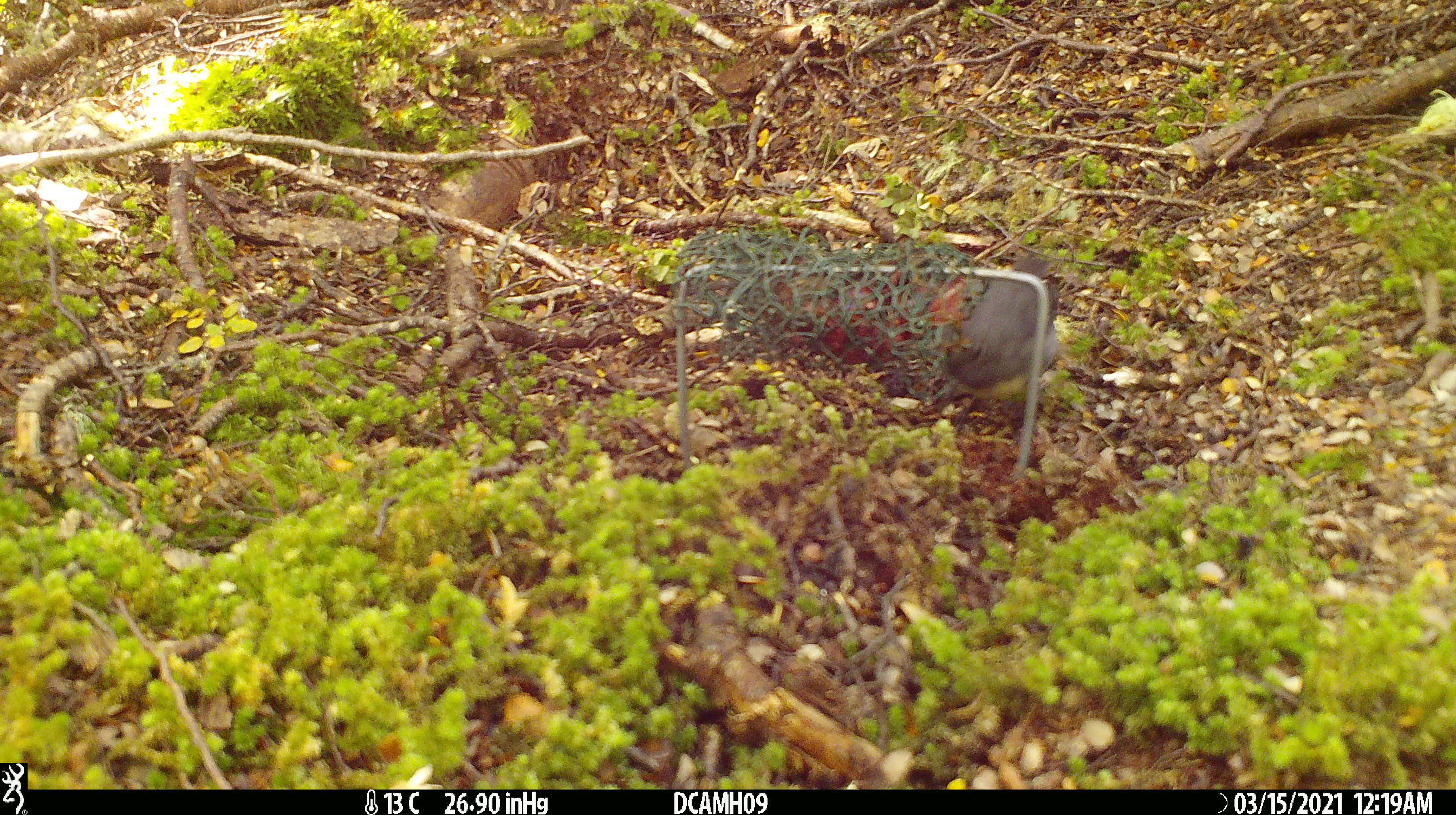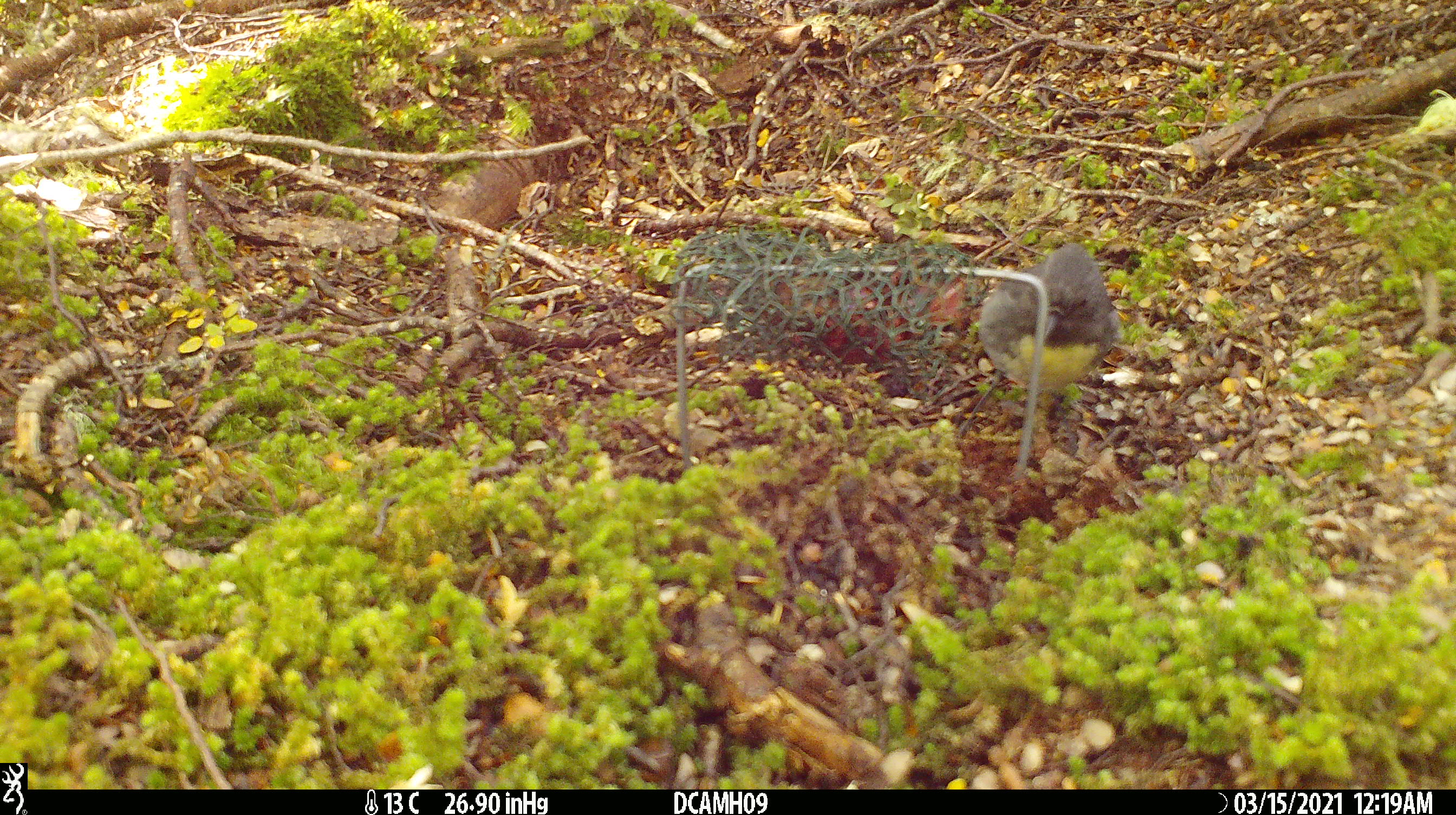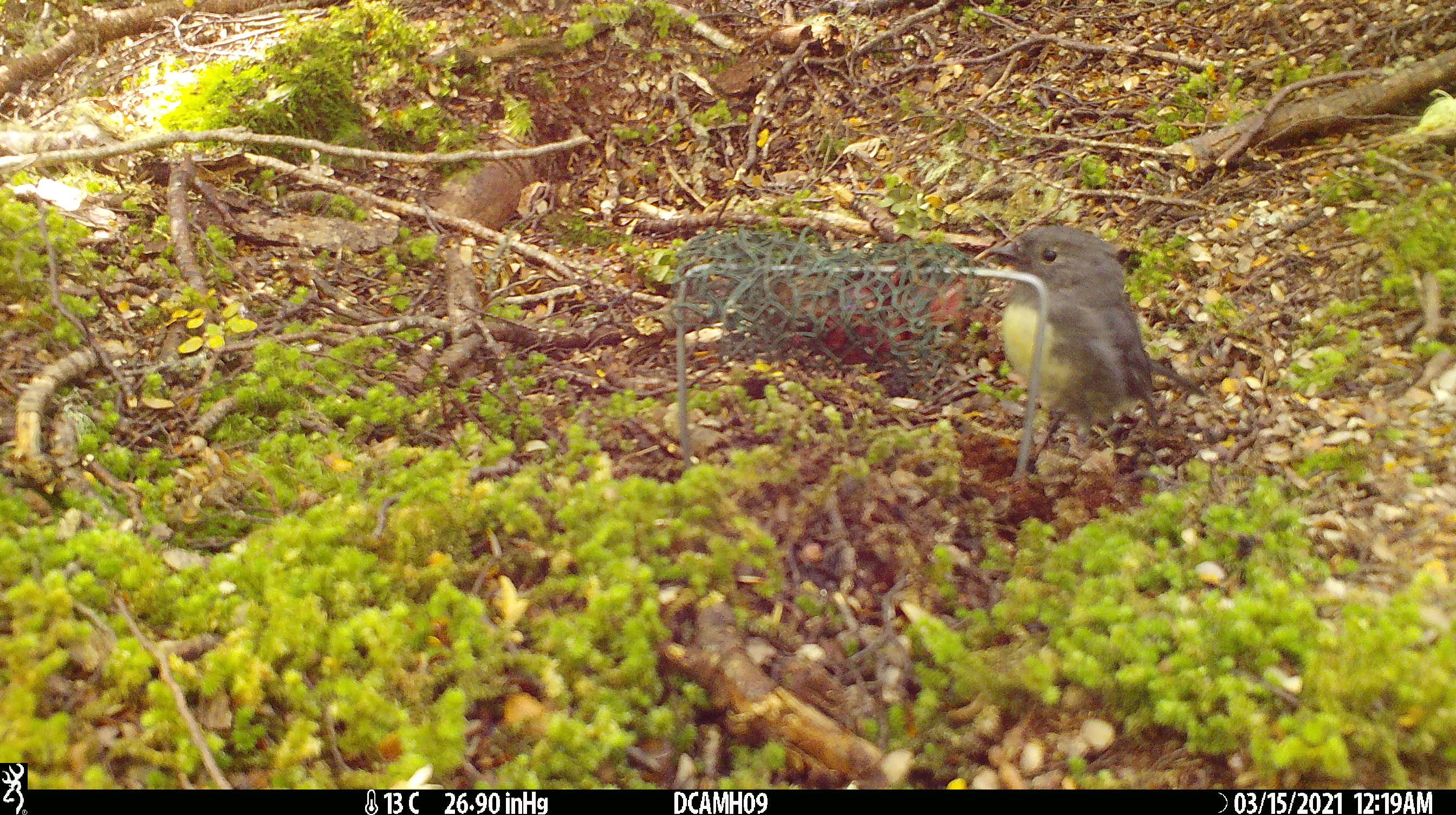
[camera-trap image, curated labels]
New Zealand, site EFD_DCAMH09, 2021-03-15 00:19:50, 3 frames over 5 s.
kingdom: Animalia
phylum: Chordata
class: Aves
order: Passeriformes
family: Petroicidae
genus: Petroica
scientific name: Petroica australis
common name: new zealand robin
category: robin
Robin (new zealand robin) (Petroica australis).